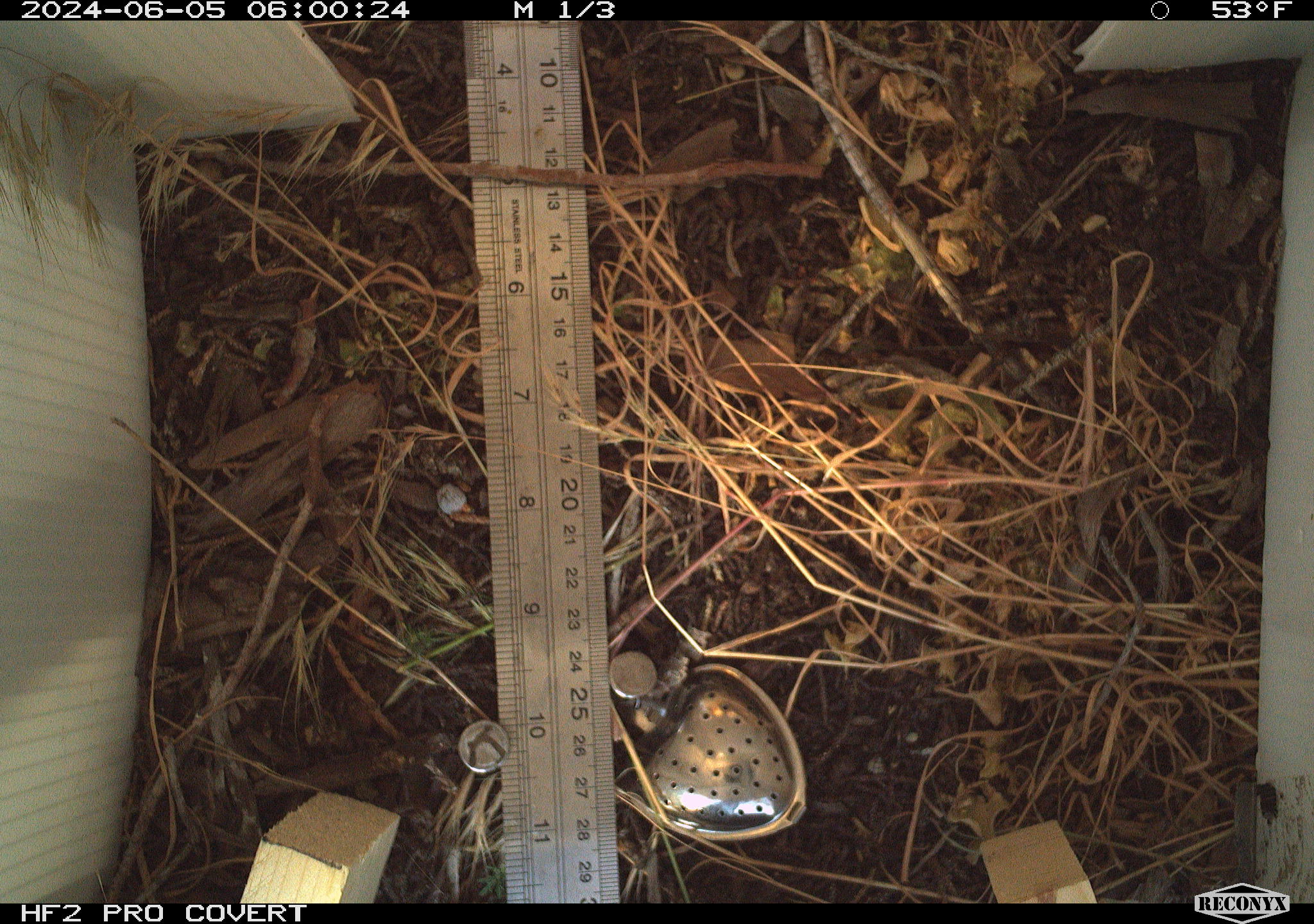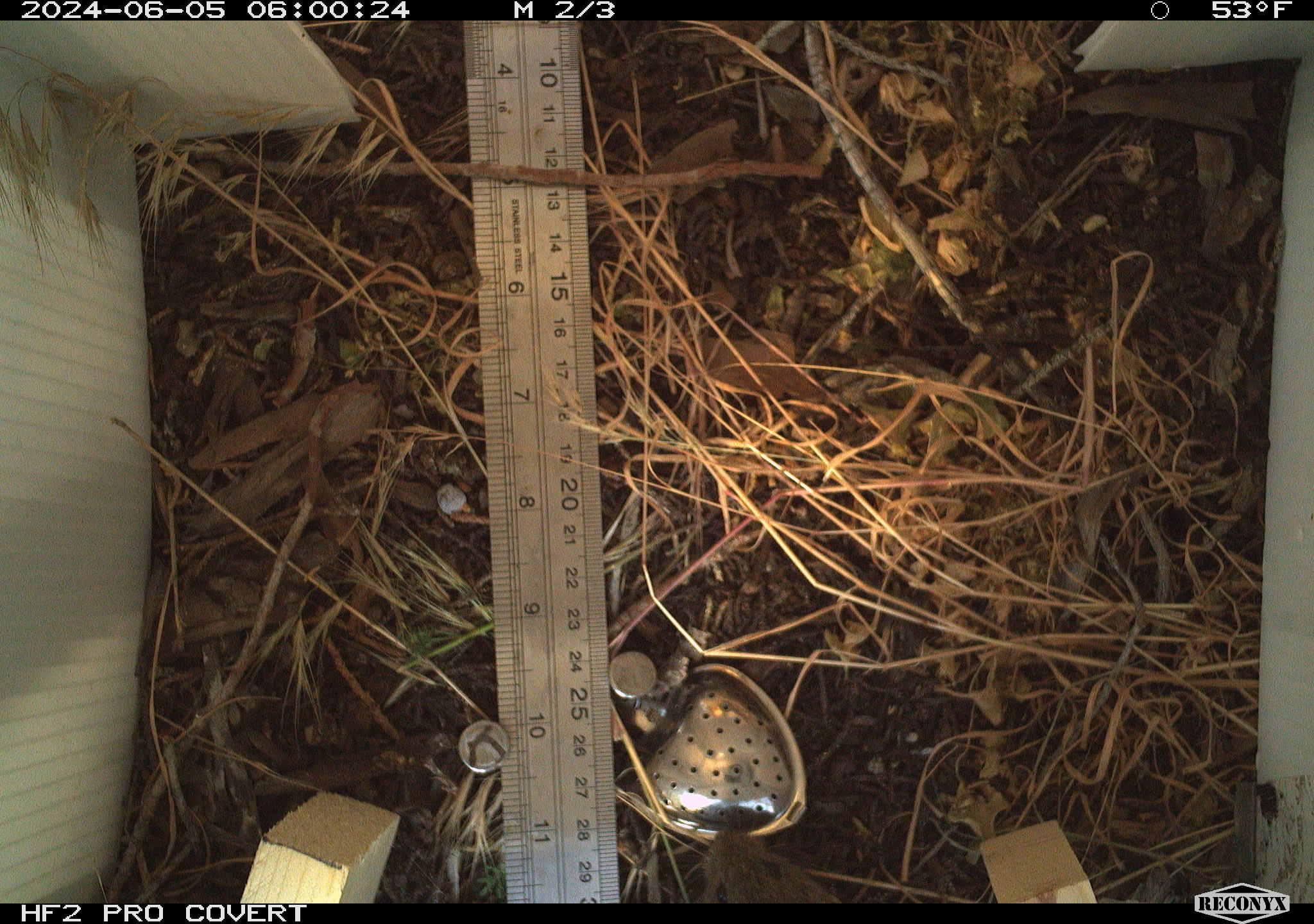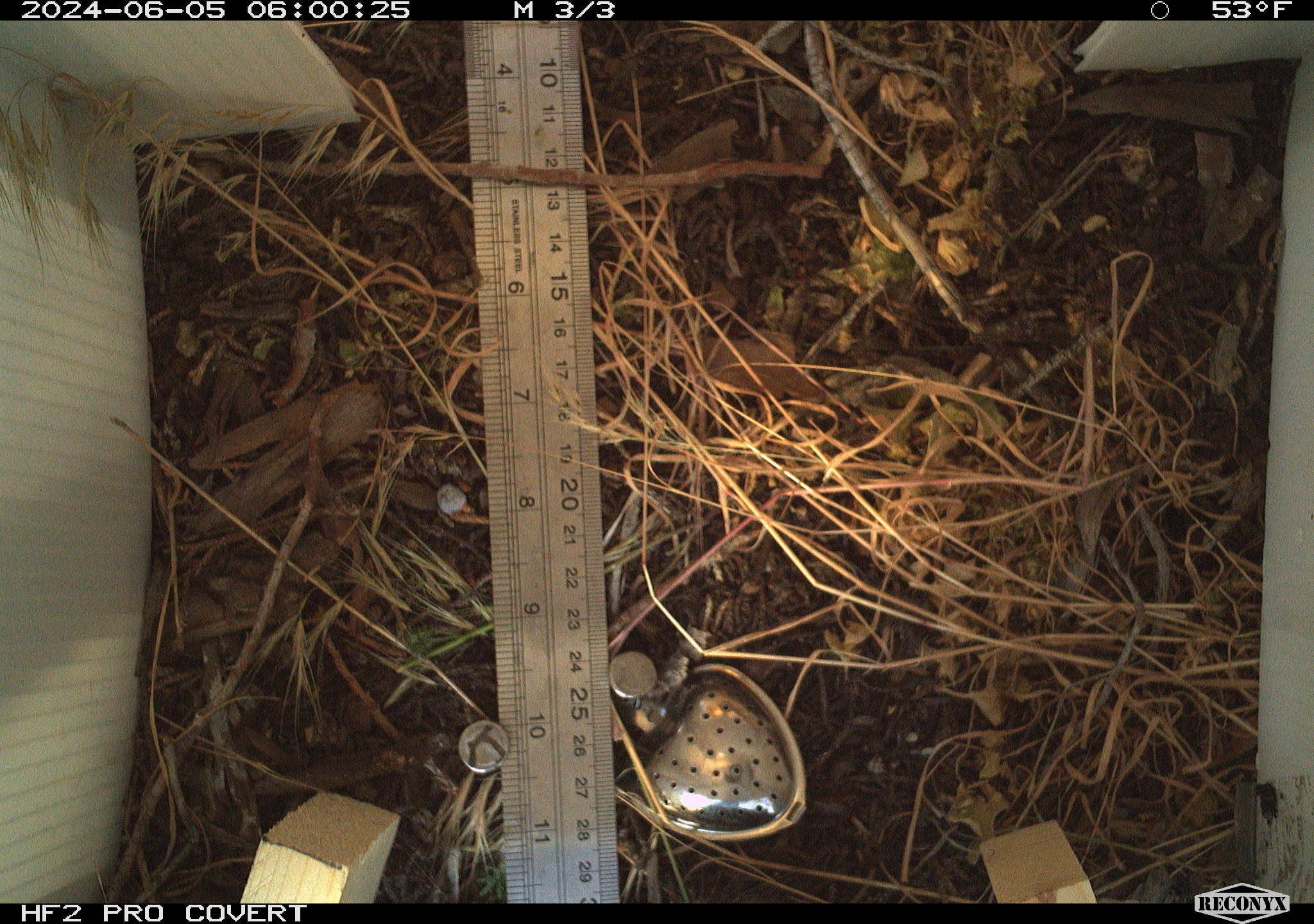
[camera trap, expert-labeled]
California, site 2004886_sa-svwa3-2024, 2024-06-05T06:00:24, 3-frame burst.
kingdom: Animalia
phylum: Chordata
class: Mammalia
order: Rodentia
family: Cricetidae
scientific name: Arvicolinae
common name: voles, lemmings, and muskrats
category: arvicolinae subfamily